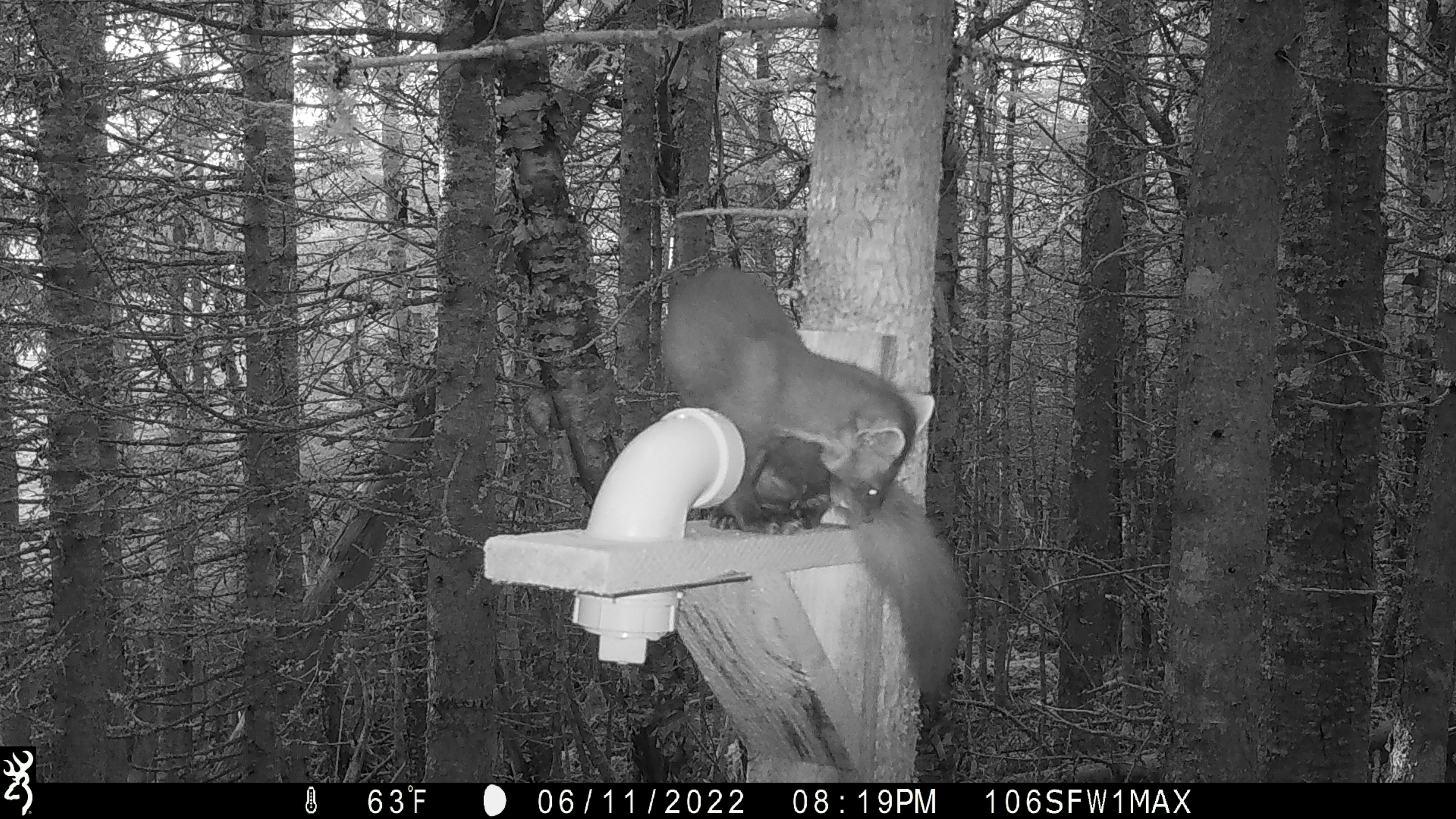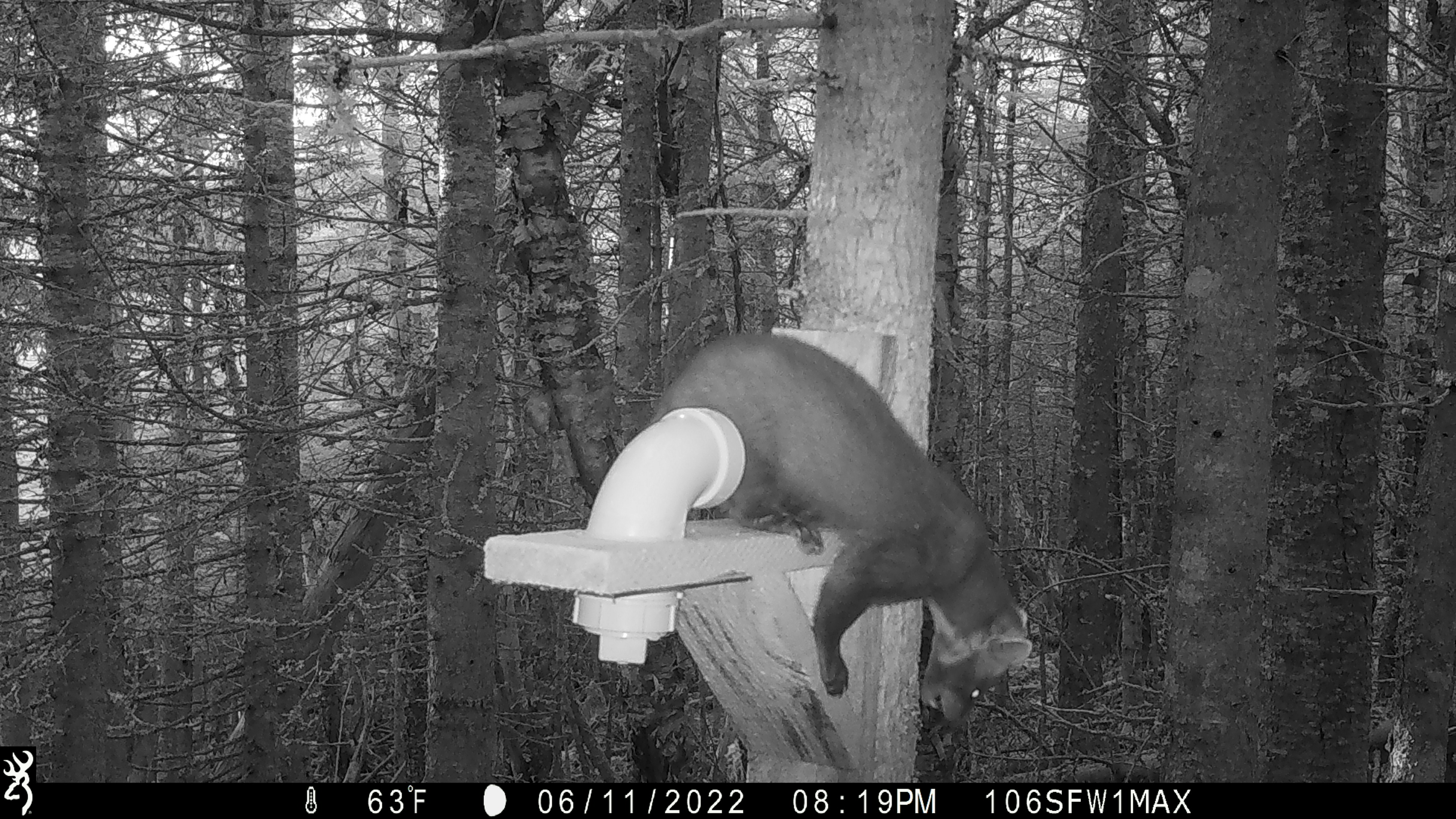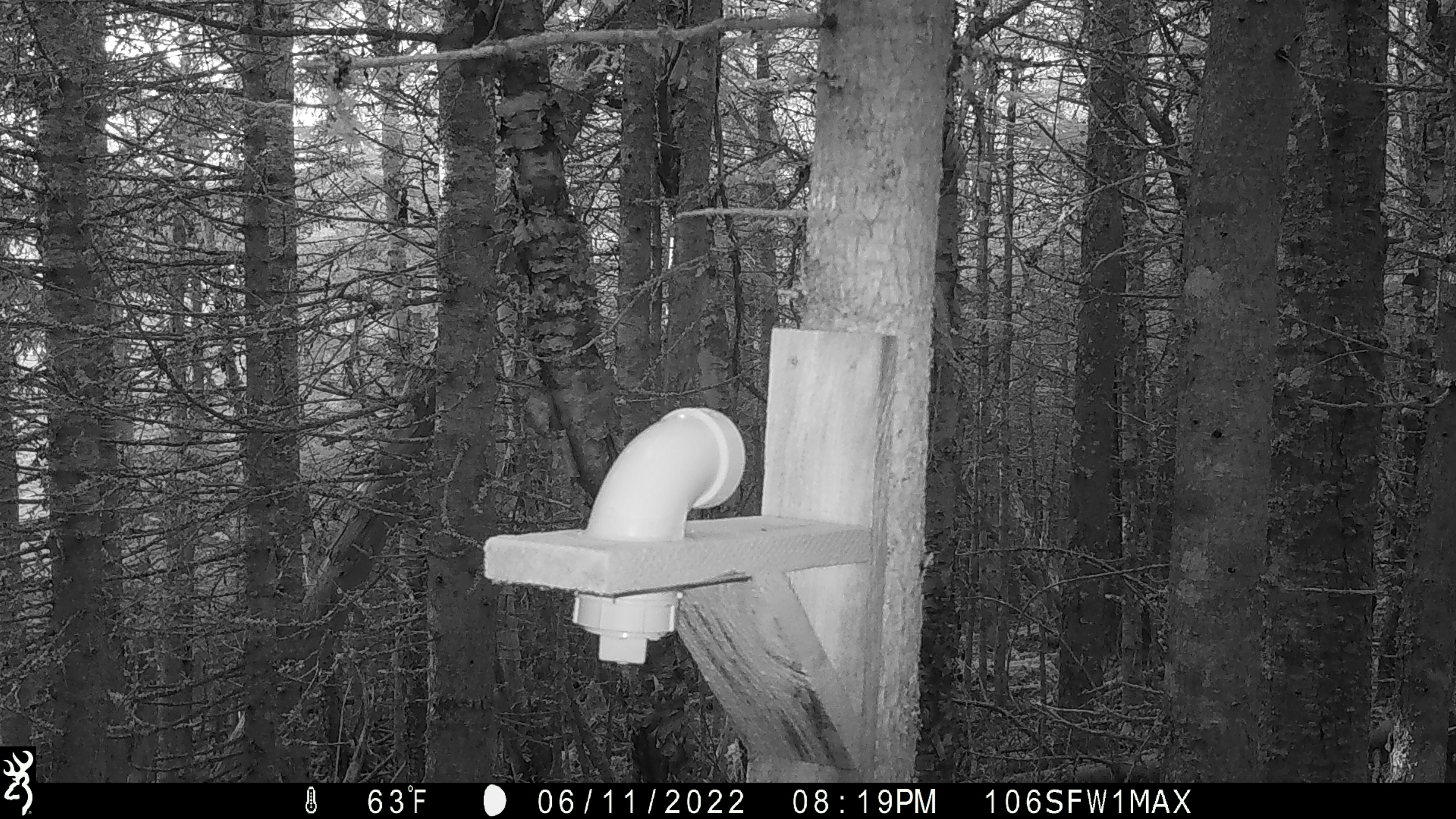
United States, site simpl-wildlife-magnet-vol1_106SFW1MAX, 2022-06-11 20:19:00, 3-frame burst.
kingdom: Animalia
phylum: Chordata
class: Mammalia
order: Carnivora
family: Mustelidae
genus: Martes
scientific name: Martes americana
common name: american marten